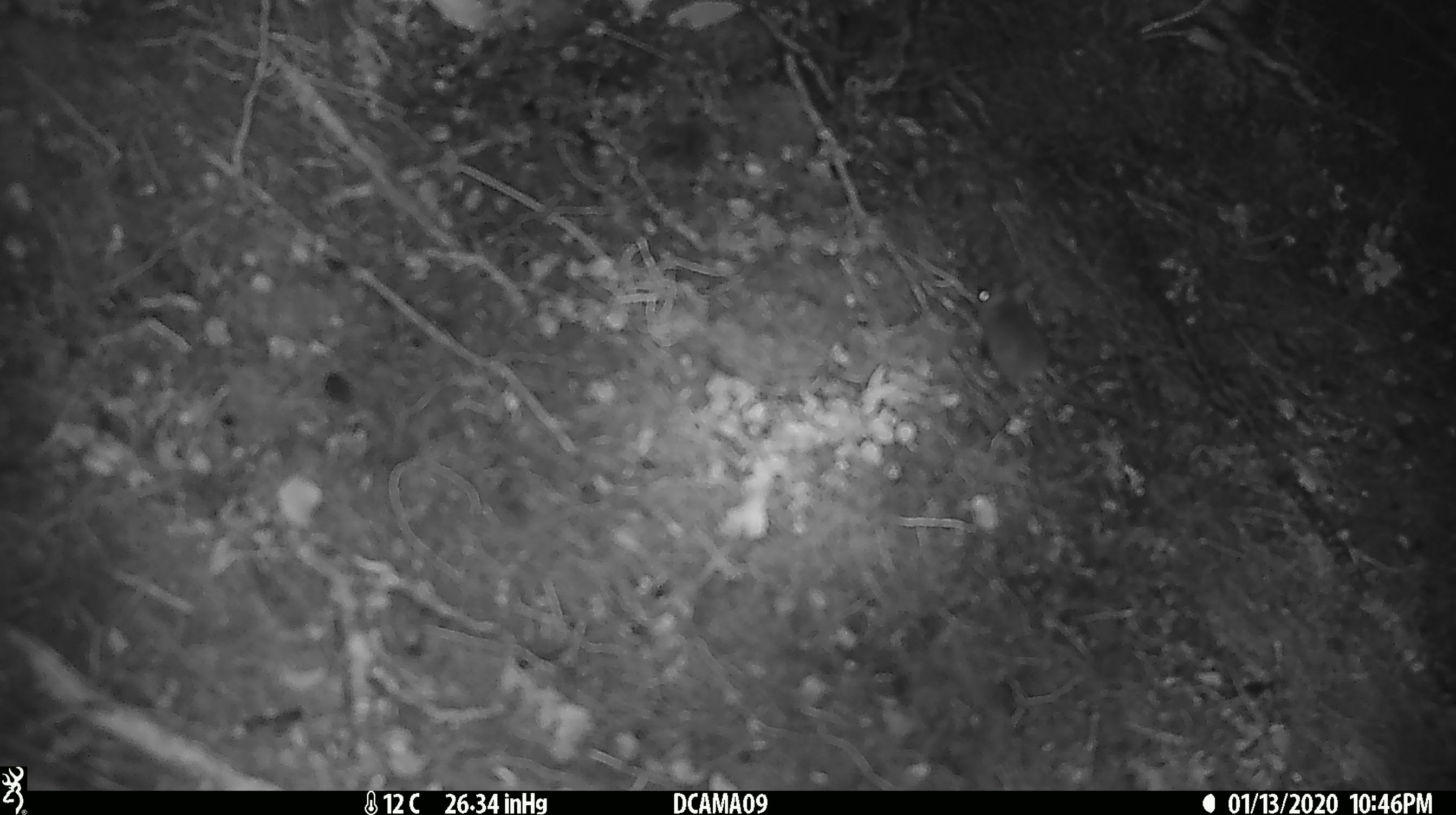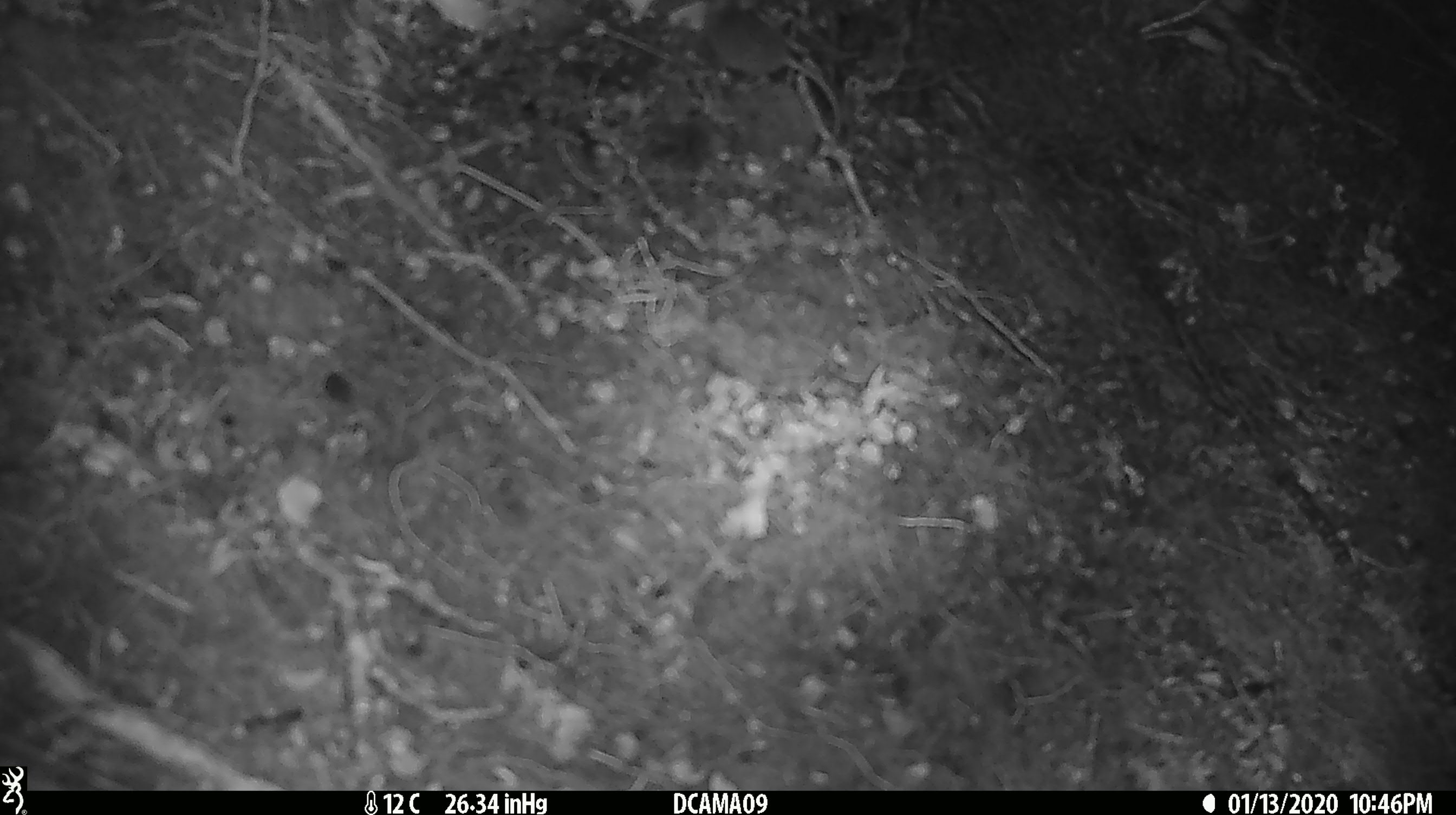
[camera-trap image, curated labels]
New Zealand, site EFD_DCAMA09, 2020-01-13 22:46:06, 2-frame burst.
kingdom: Animalia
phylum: Chordata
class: Mammalia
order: Rodentia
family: Muridae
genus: Mus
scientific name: Mus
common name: mouse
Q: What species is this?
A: Mouse (Mus).